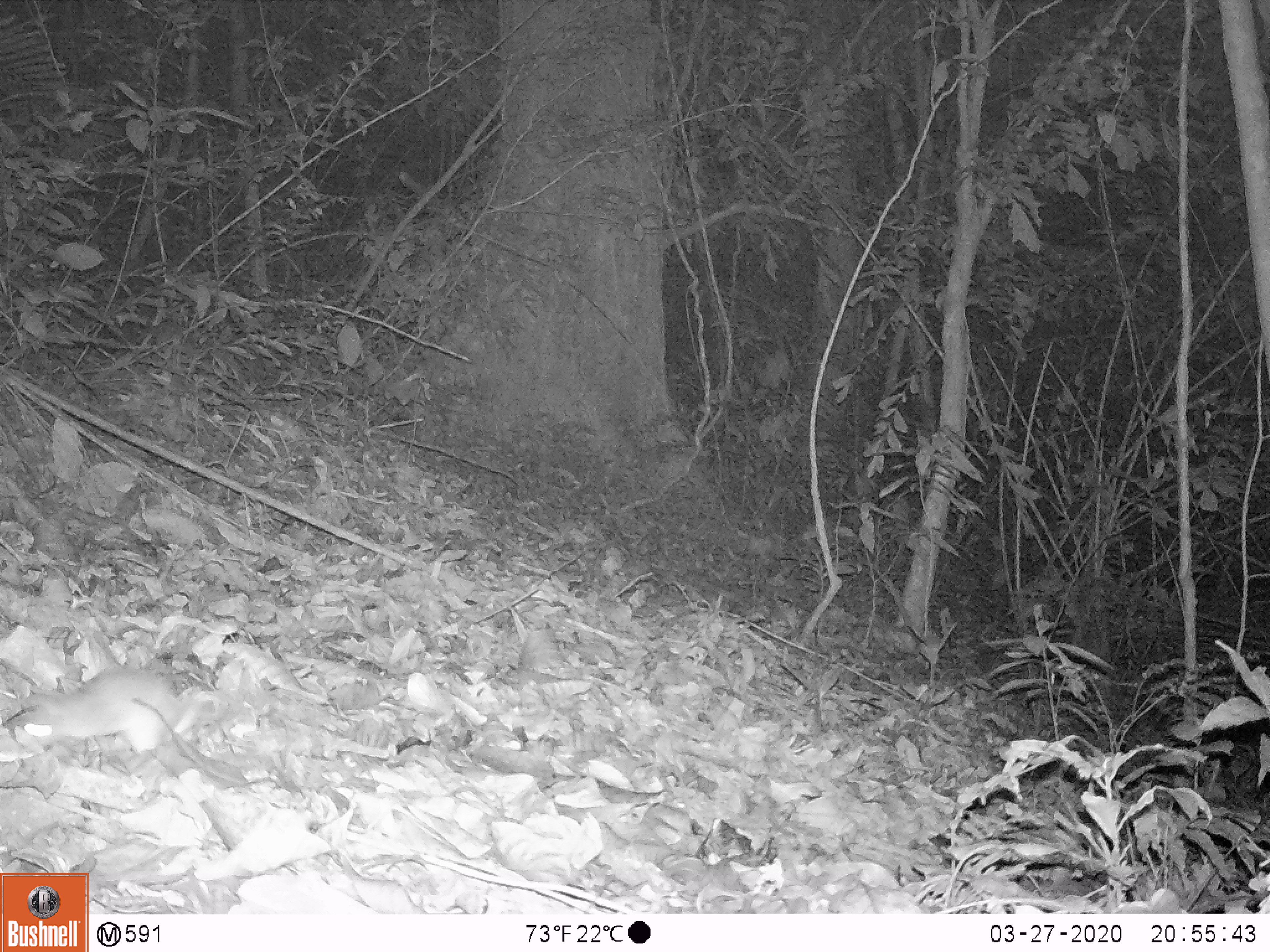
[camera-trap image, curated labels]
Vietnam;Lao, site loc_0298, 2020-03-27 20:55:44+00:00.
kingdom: Animalia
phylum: Chordata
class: Mammalia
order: Rodentia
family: Muridae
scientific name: Muridae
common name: old-world mice and rats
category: unidentified murid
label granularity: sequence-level